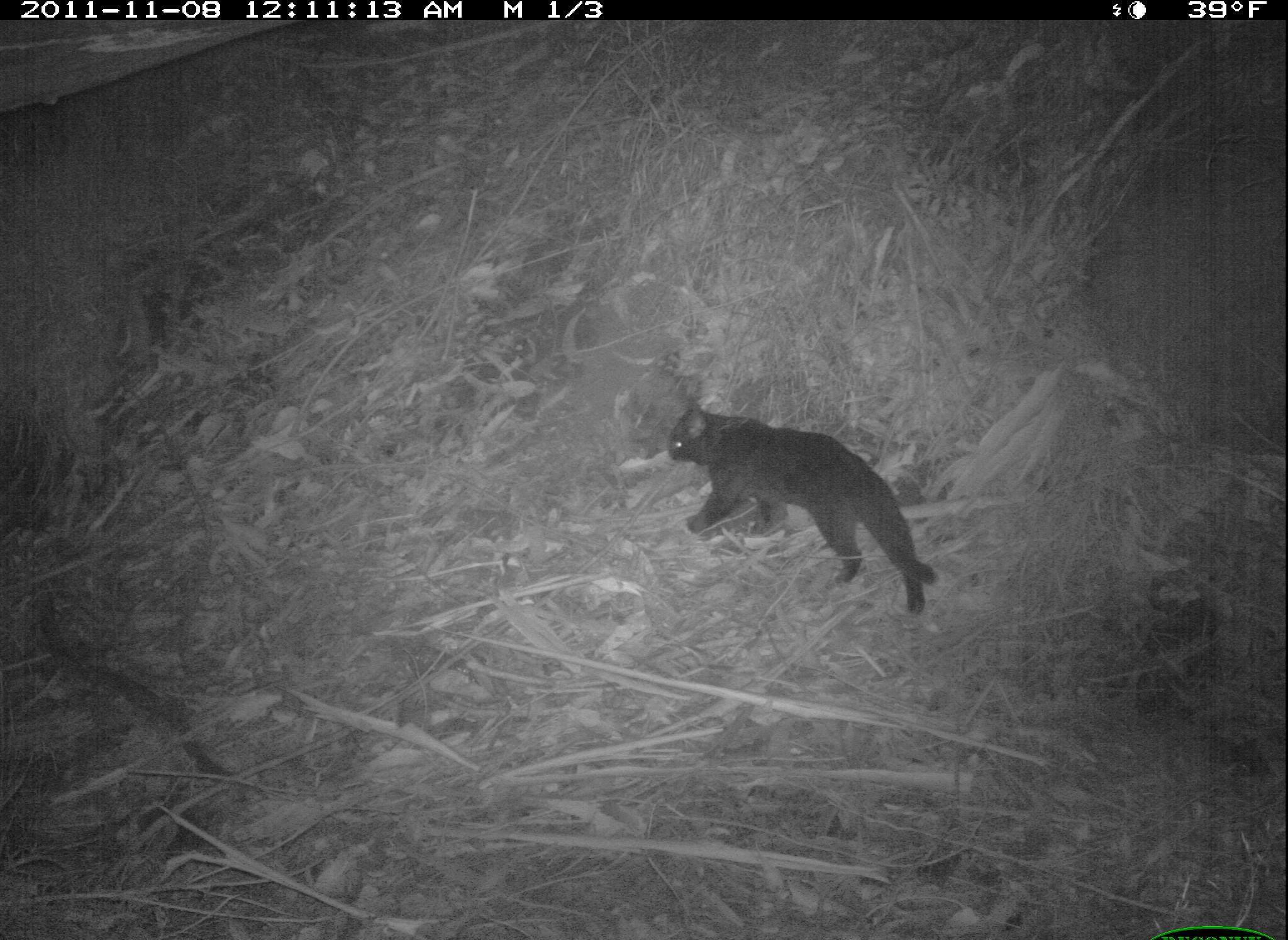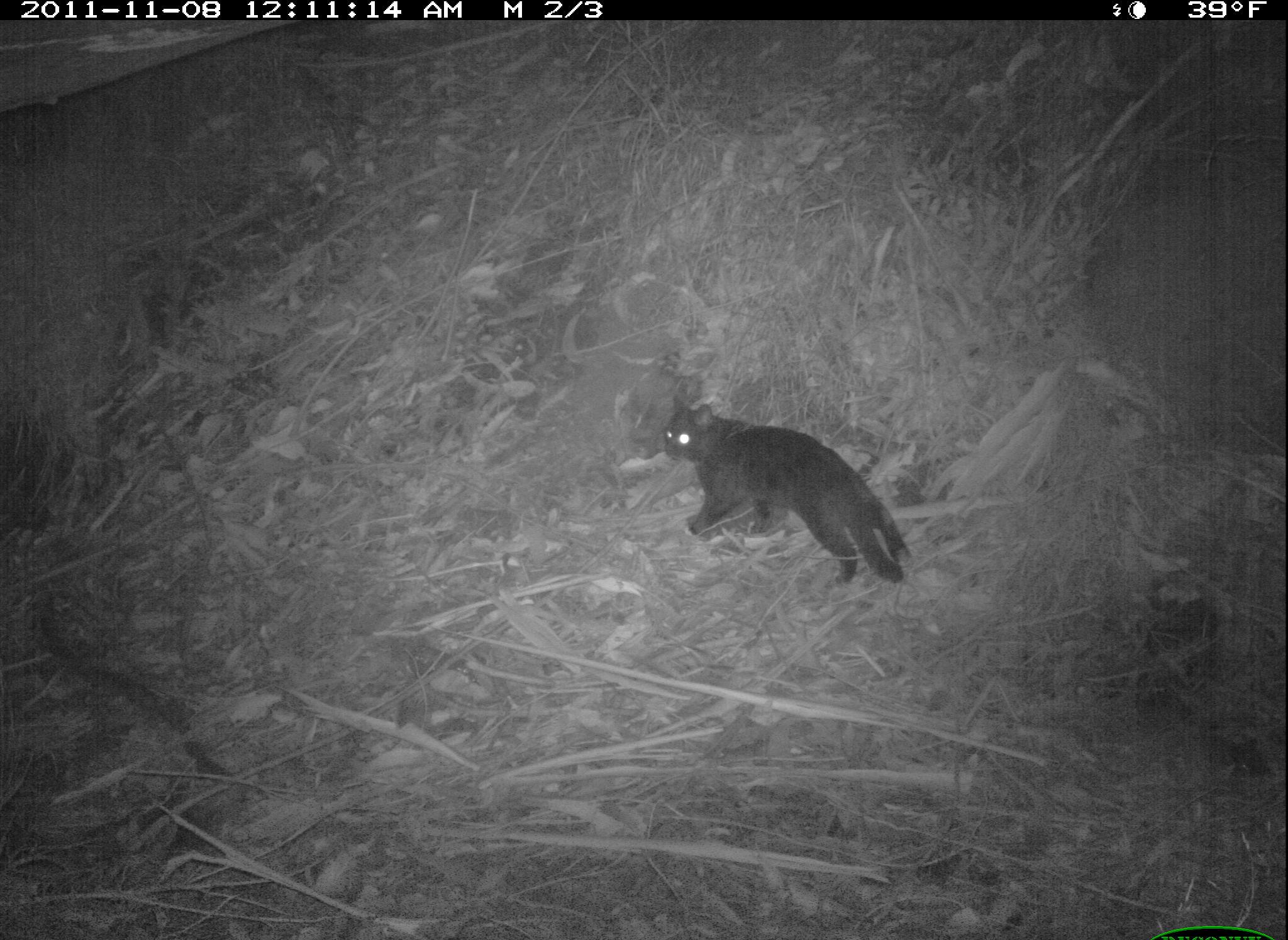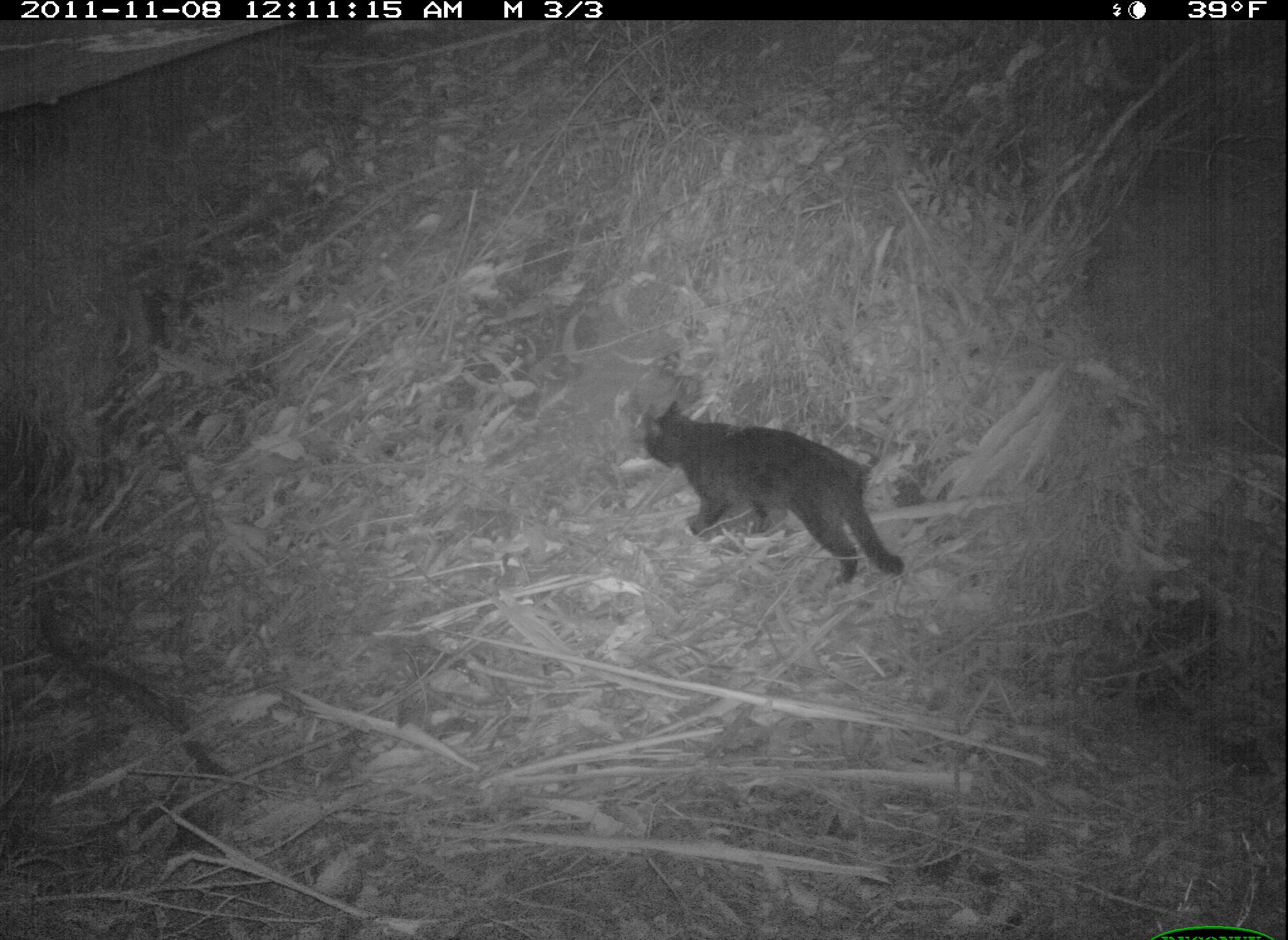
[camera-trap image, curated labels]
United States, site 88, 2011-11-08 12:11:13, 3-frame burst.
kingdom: Animalia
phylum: Chordata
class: Mammalia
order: Carnivora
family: Felidae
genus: Felis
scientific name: Felis catus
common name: cat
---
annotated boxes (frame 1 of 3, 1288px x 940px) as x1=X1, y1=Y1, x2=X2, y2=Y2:
cat: x1=626, y1=375, x2=961, y2=649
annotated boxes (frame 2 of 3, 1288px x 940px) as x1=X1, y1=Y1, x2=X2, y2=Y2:
cat: x1=652, y1=390, x2=923, y2=596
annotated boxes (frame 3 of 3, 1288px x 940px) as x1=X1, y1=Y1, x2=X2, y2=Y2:
cat: x1=610, y1=374, x2=923, y2=619